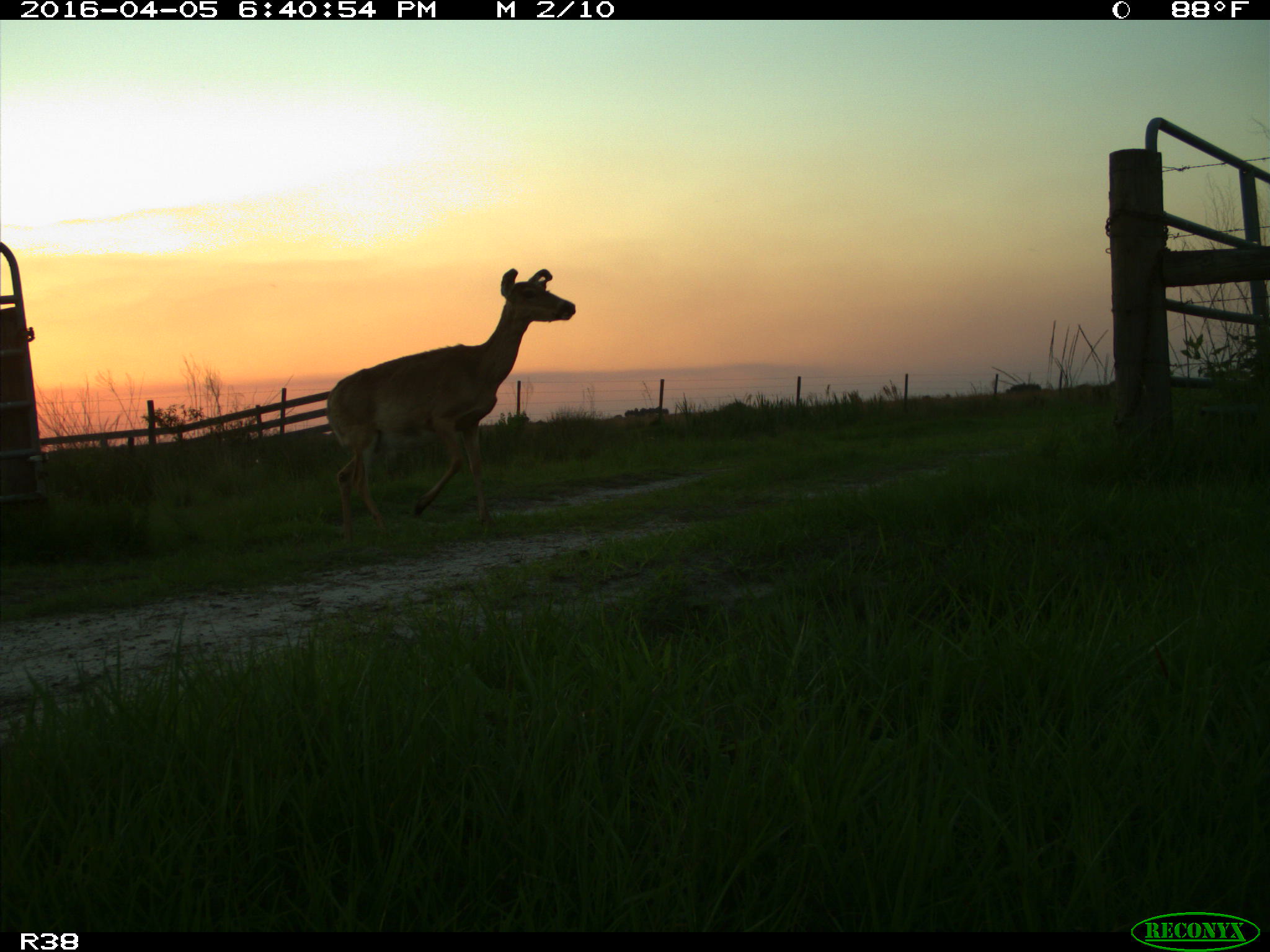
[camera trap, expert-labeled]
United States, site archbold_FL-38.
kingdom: Animalia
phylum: Chordata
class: Mammalia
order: Artiodactyla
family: Cervidae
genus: Odocoileus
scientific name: Odocoileus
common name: deer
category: unidentified deer